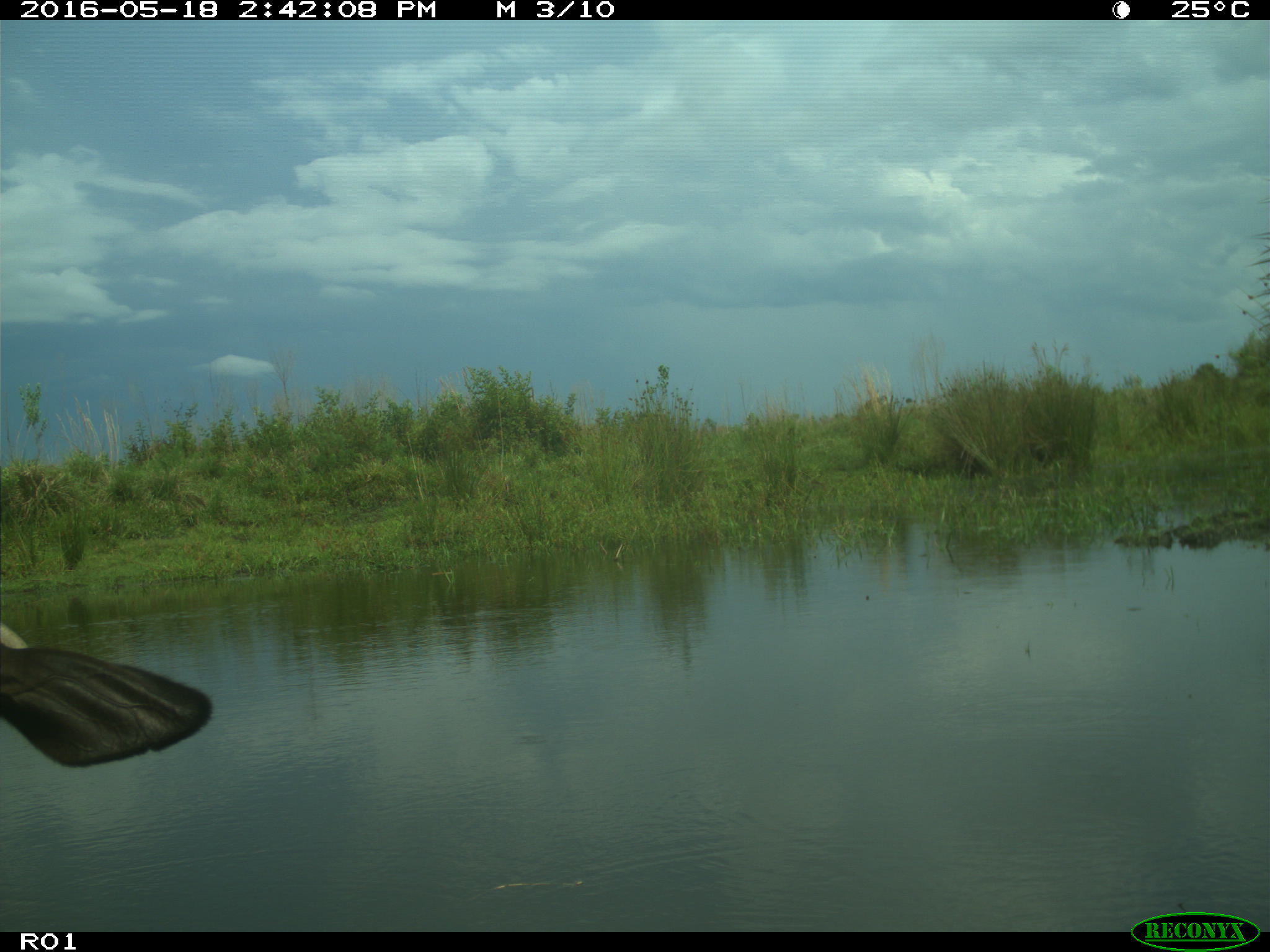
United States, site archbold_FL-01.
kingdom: Animalia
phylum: Chordata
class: Mammalia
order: Artiodactyla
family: Bovidae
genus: Bos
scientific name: Bos taurus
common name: domestic cow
Bos taurus (domestic cow).